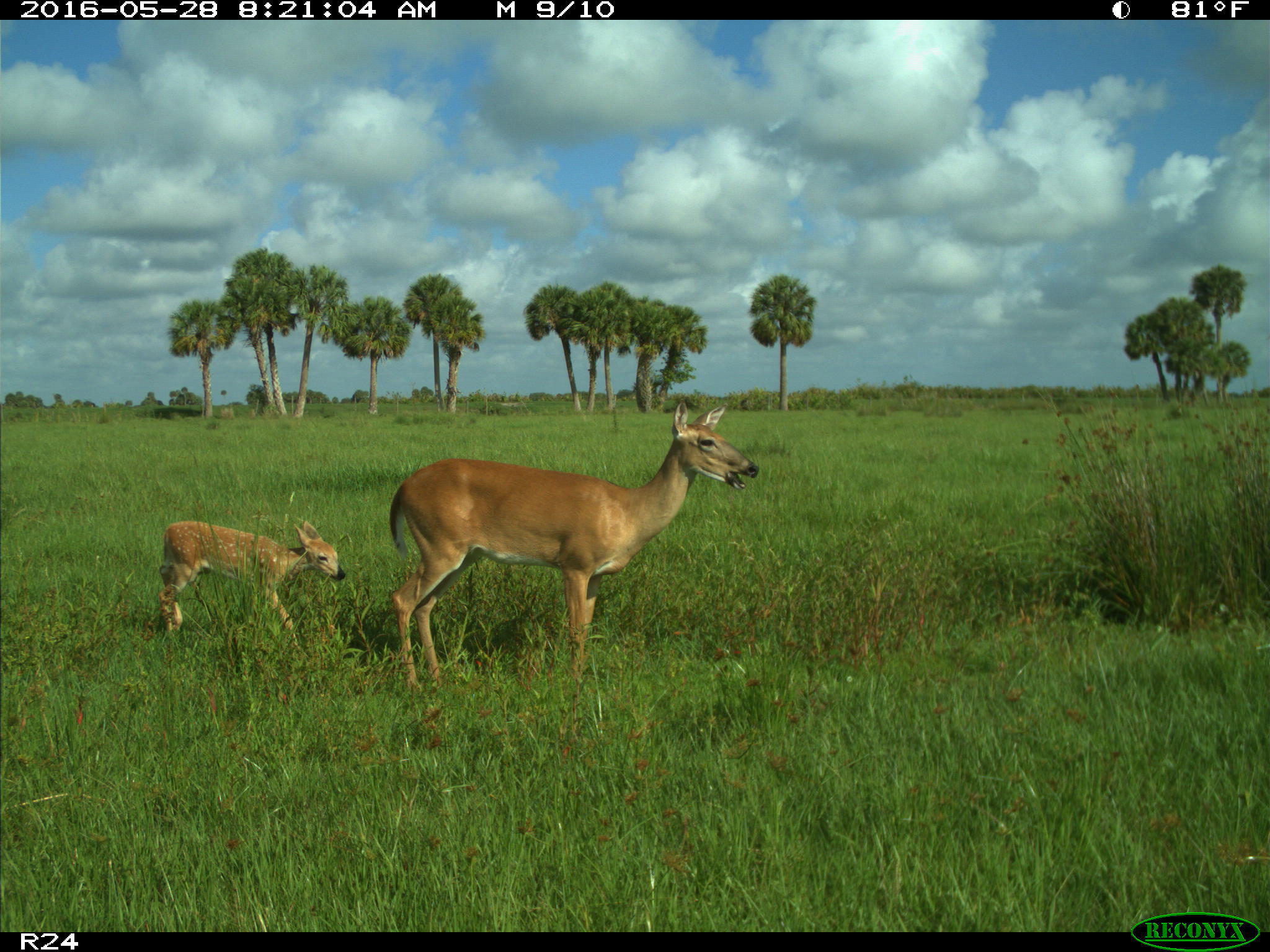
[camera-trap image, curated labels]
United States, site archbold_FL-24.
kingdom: Animalia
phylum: Chordata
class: Mammalia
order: Artiodactyla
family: Cervidae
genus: Odocoileus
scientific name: Odocoileus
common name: deer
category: unidentified deer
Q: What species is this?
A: Unidentified deer (deer) (Odocoileus).